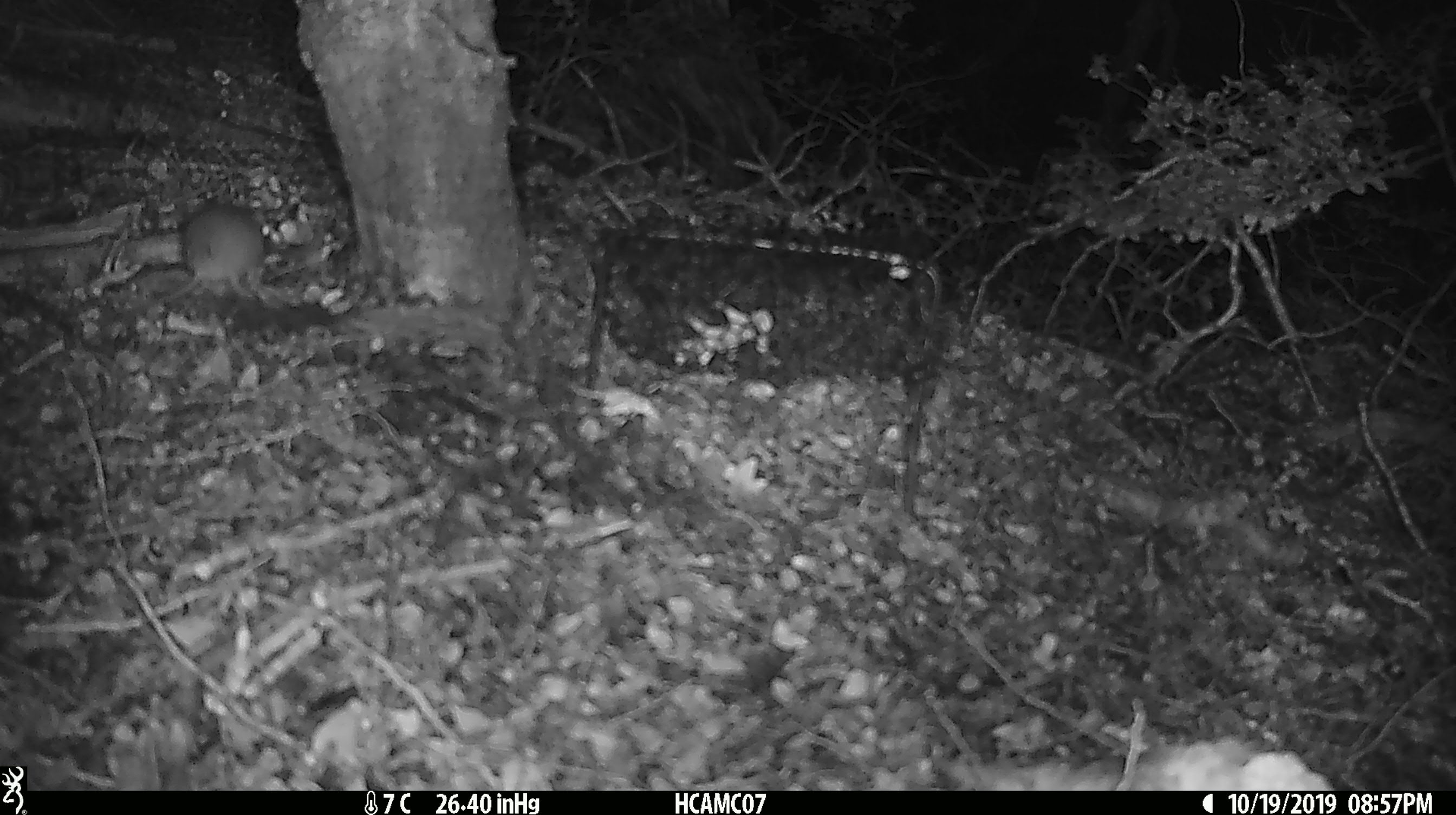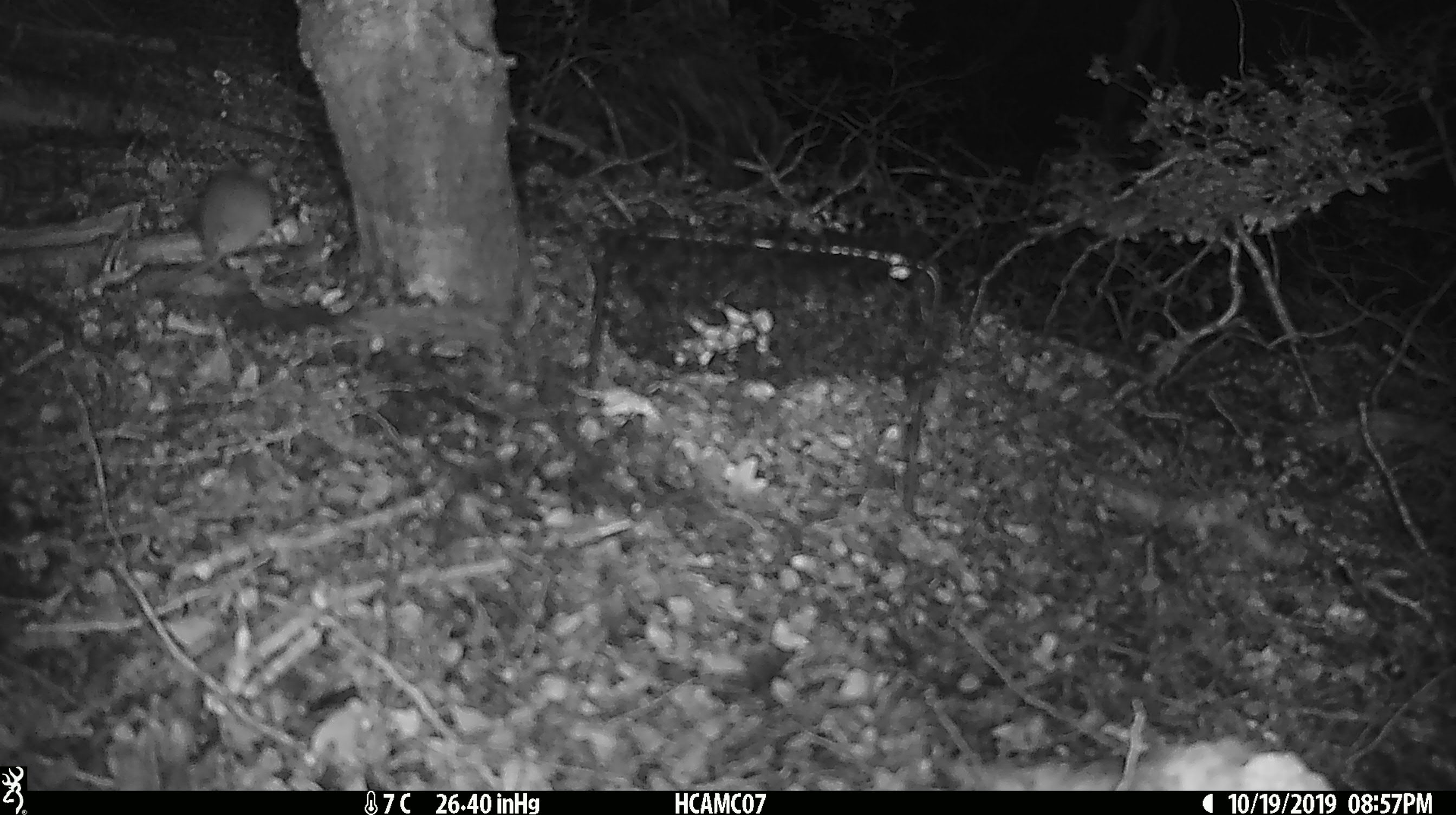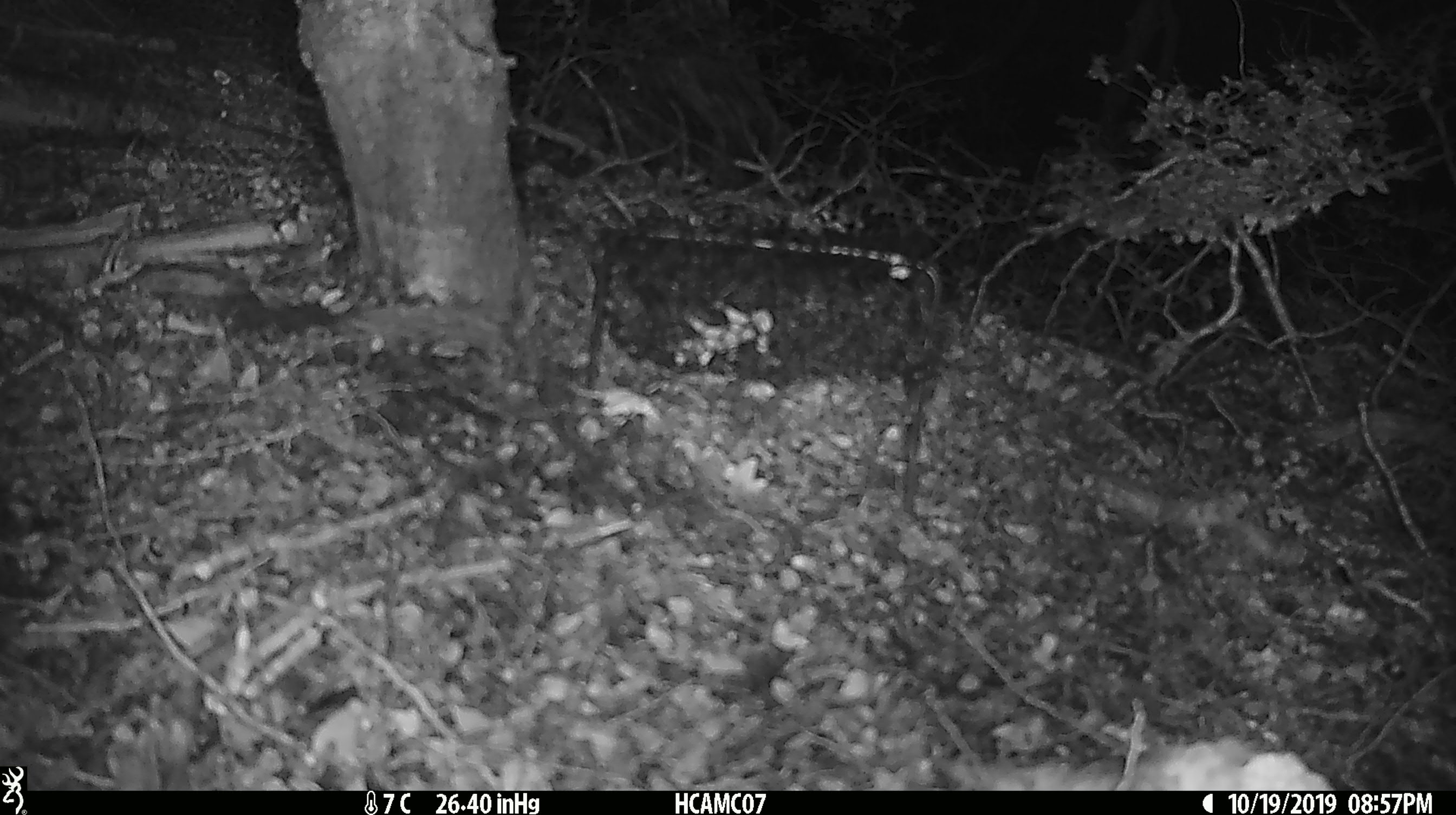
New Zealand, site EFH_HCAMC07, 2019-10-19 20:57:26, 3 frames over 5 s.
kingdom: Animalia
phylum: Chordata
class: Mammalia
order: Rodentia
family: Muridae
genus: Mus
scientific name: Mus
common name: mouse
Mouse (Mus).